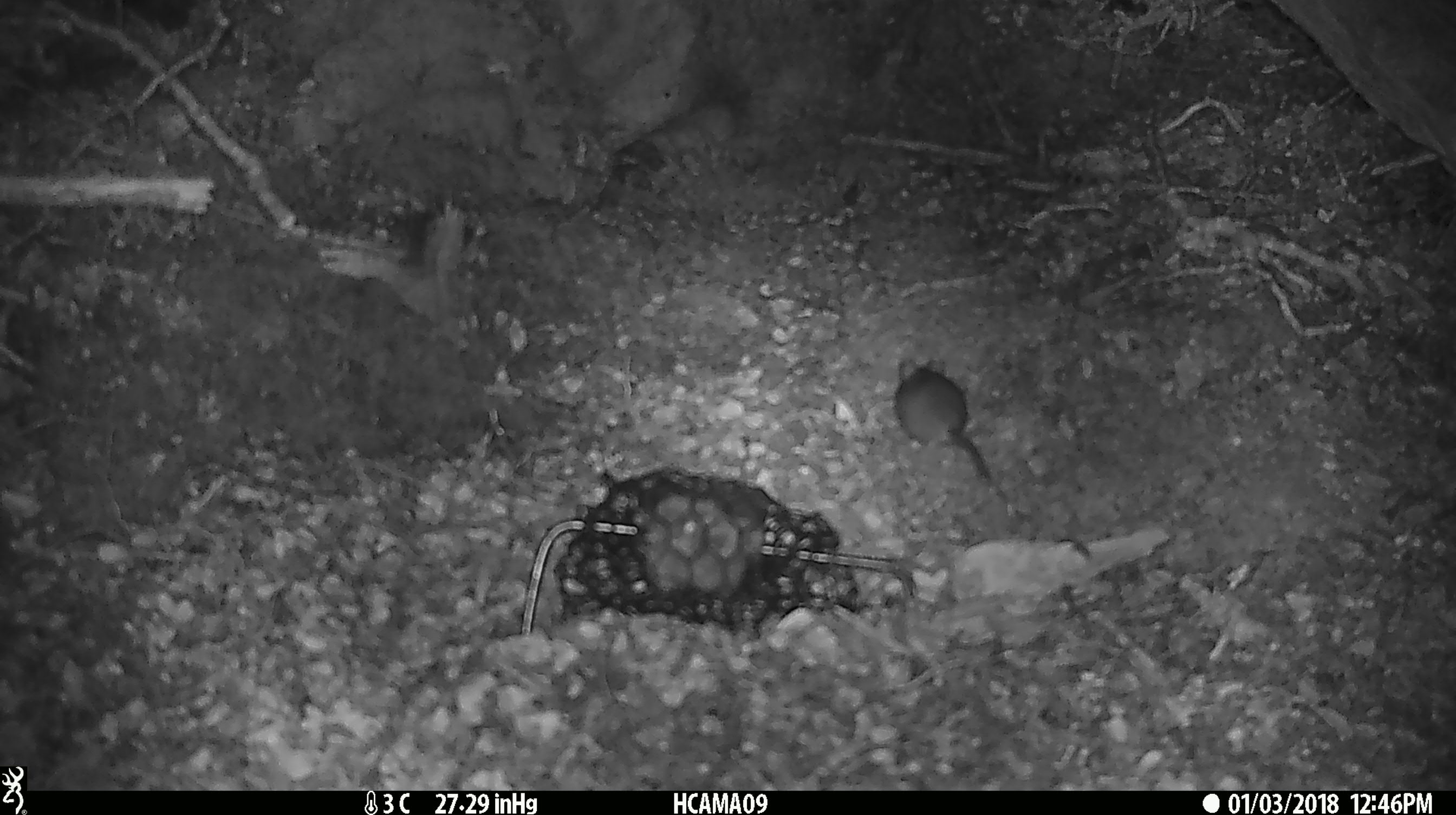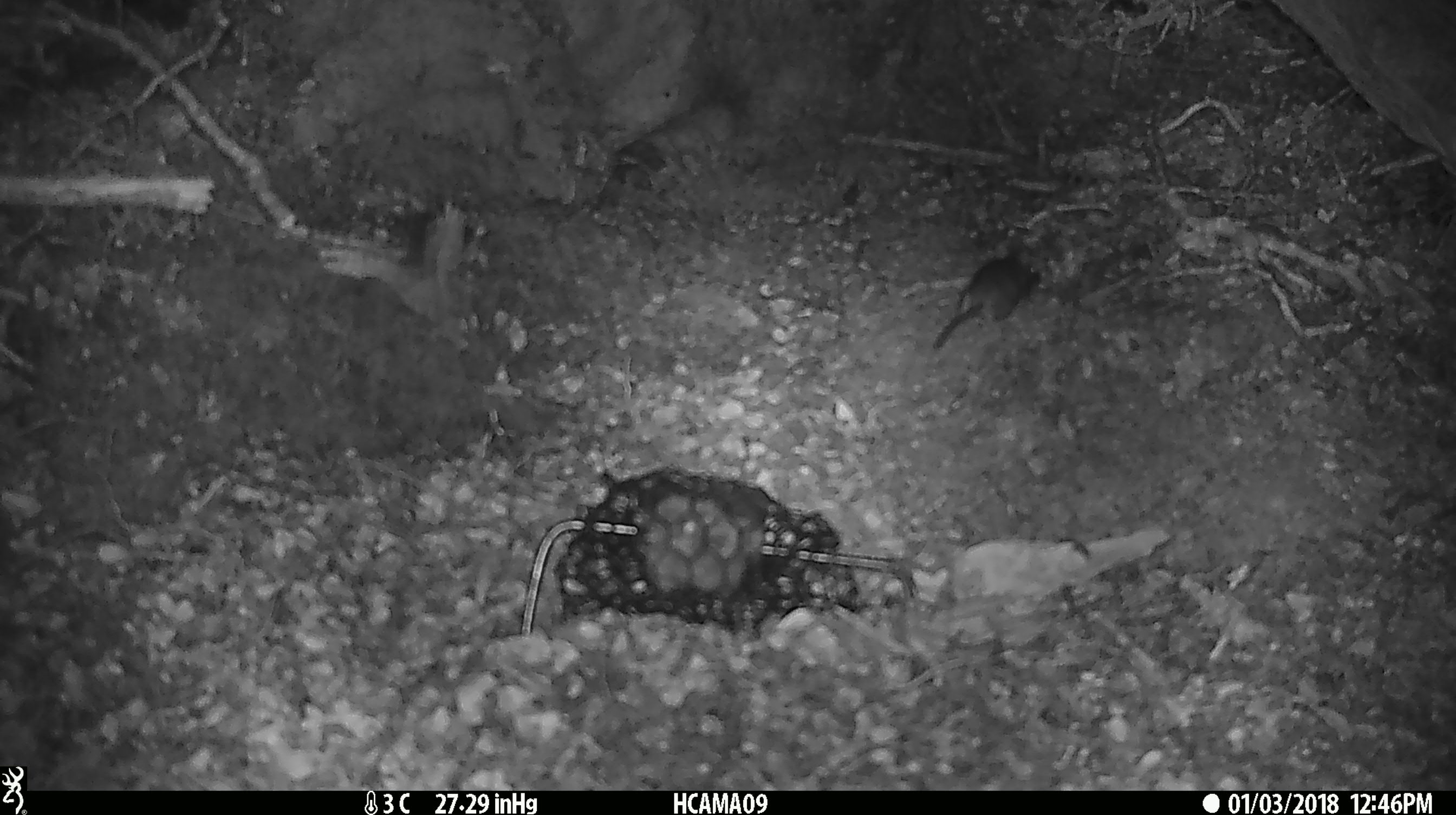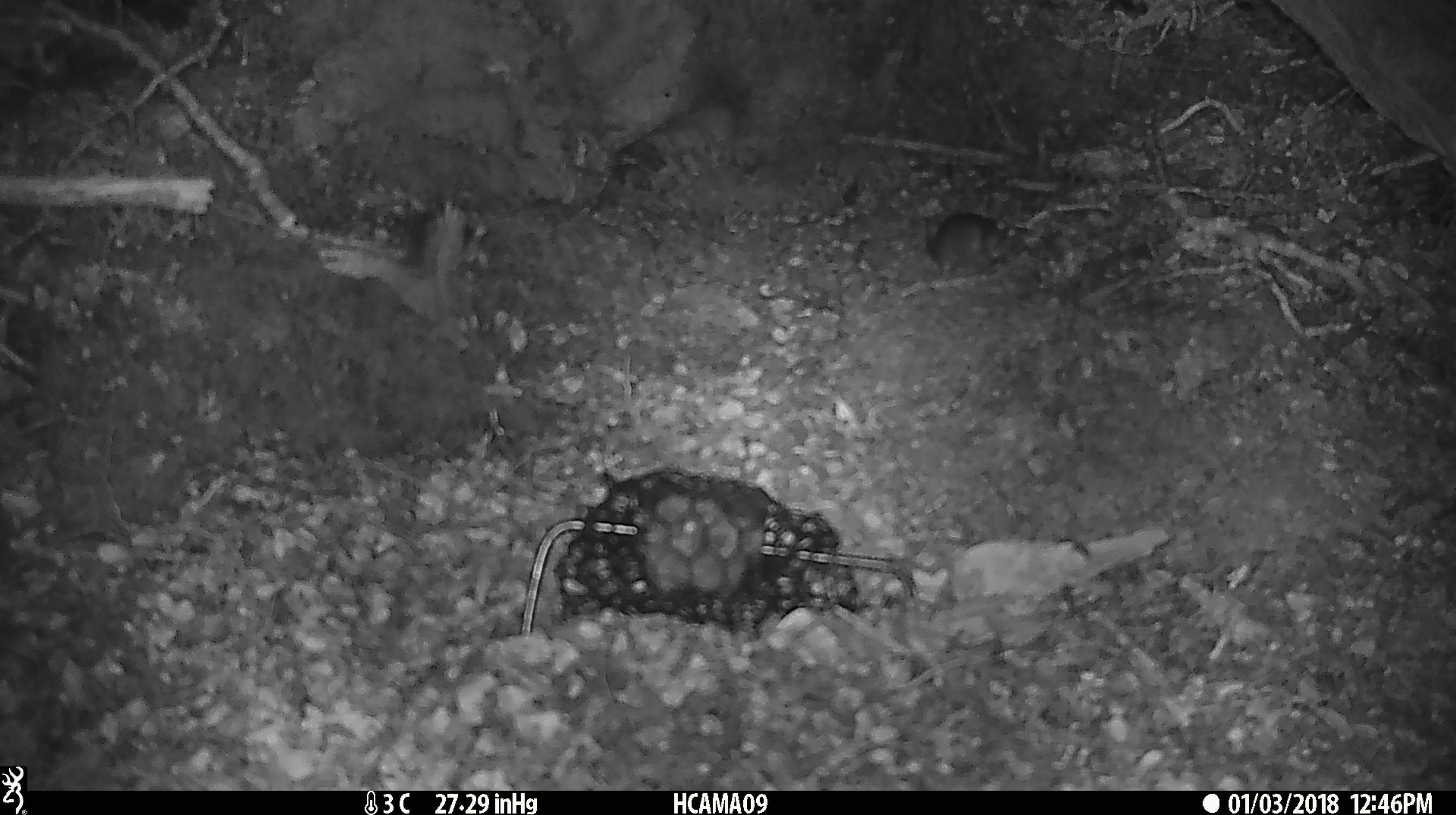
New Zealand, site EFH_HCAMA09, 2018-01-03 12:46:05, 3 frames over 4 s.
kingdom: Animalia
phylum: Chordata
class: Mammalia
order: Rodentia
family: Muridae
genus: Mus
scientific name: Mus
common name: mouse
Mouse (Mus).